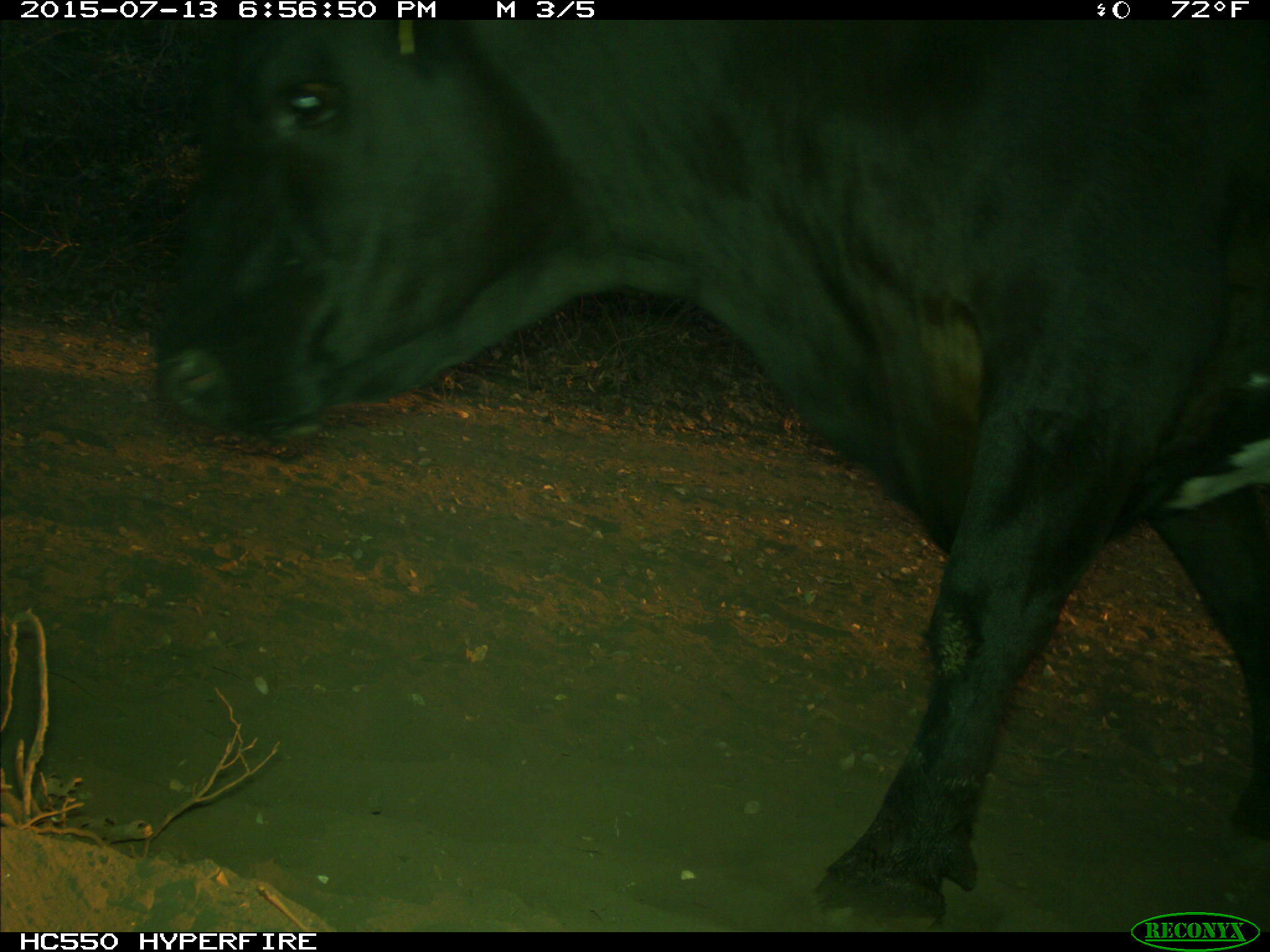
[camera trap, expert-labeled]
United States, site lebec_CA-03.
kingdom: Animalia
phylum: Chordata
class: Mammalia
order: Artiodactyla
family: Bovidae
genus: Bos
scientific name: Bos taurus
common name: domestic cow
Bos taurus (domestic cow).